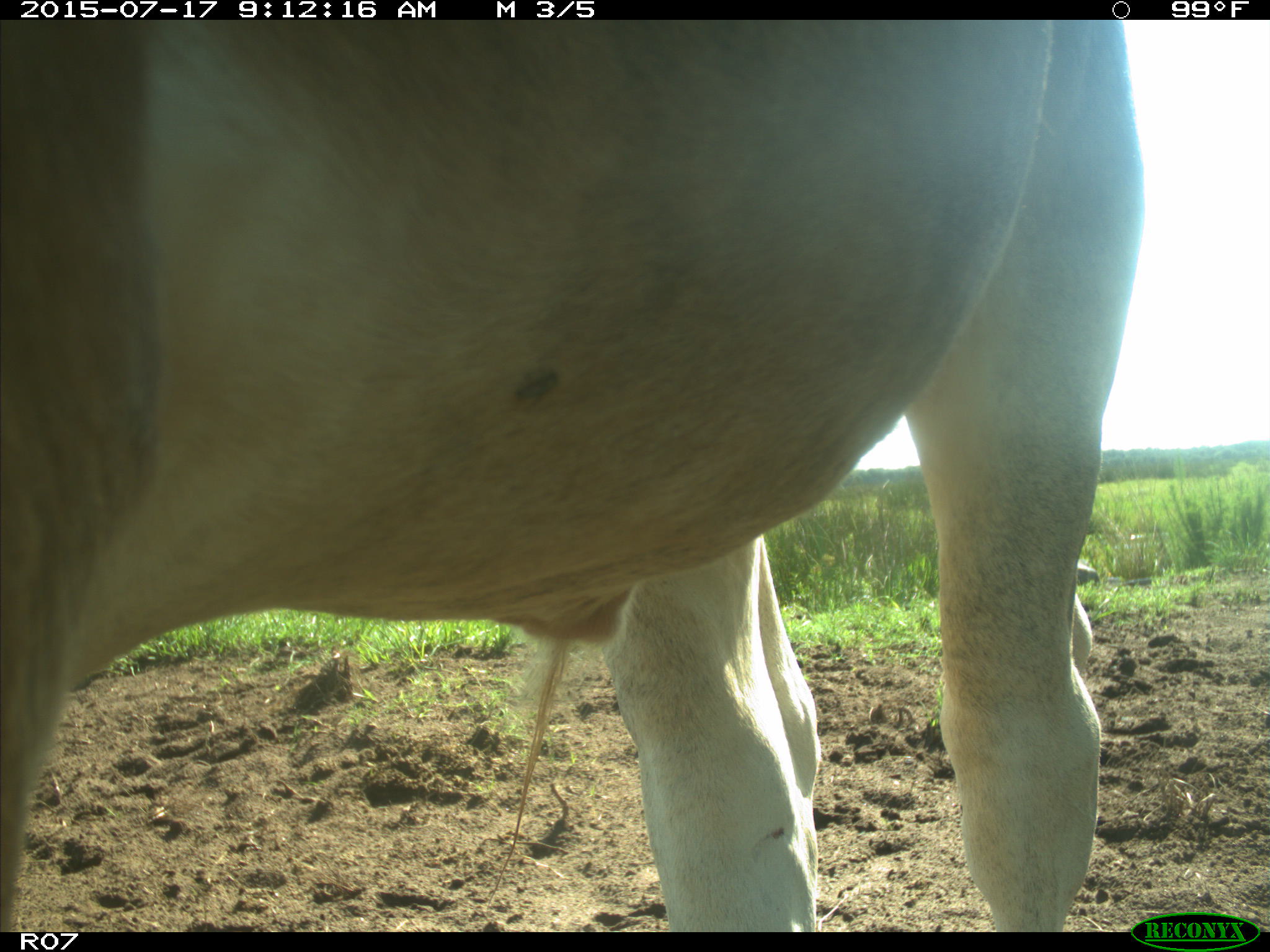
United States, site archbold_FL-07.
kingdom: Animalia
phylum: Chordata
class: Mammalia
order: Artiodactyla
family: Bovidae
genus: Bos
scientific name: Bos taurus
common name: domestic cow